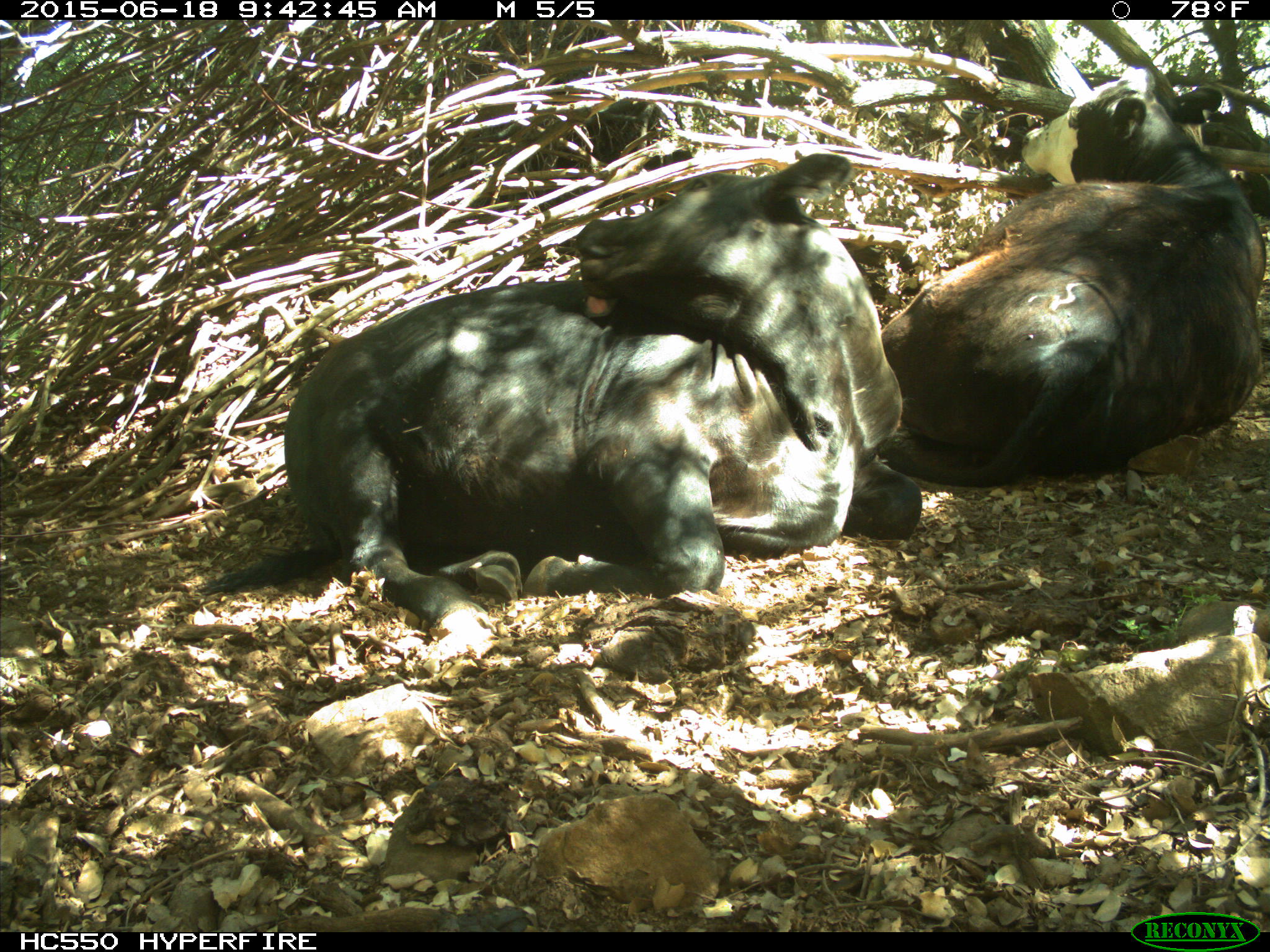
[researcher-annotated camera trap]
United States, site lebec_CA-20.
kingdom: Animalia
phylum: Chordata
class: Mammalia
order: Artiodactyla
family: Bovidae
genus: Bos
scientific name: Bos taurus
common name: domestic cow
Bos taurus (domestic cow).